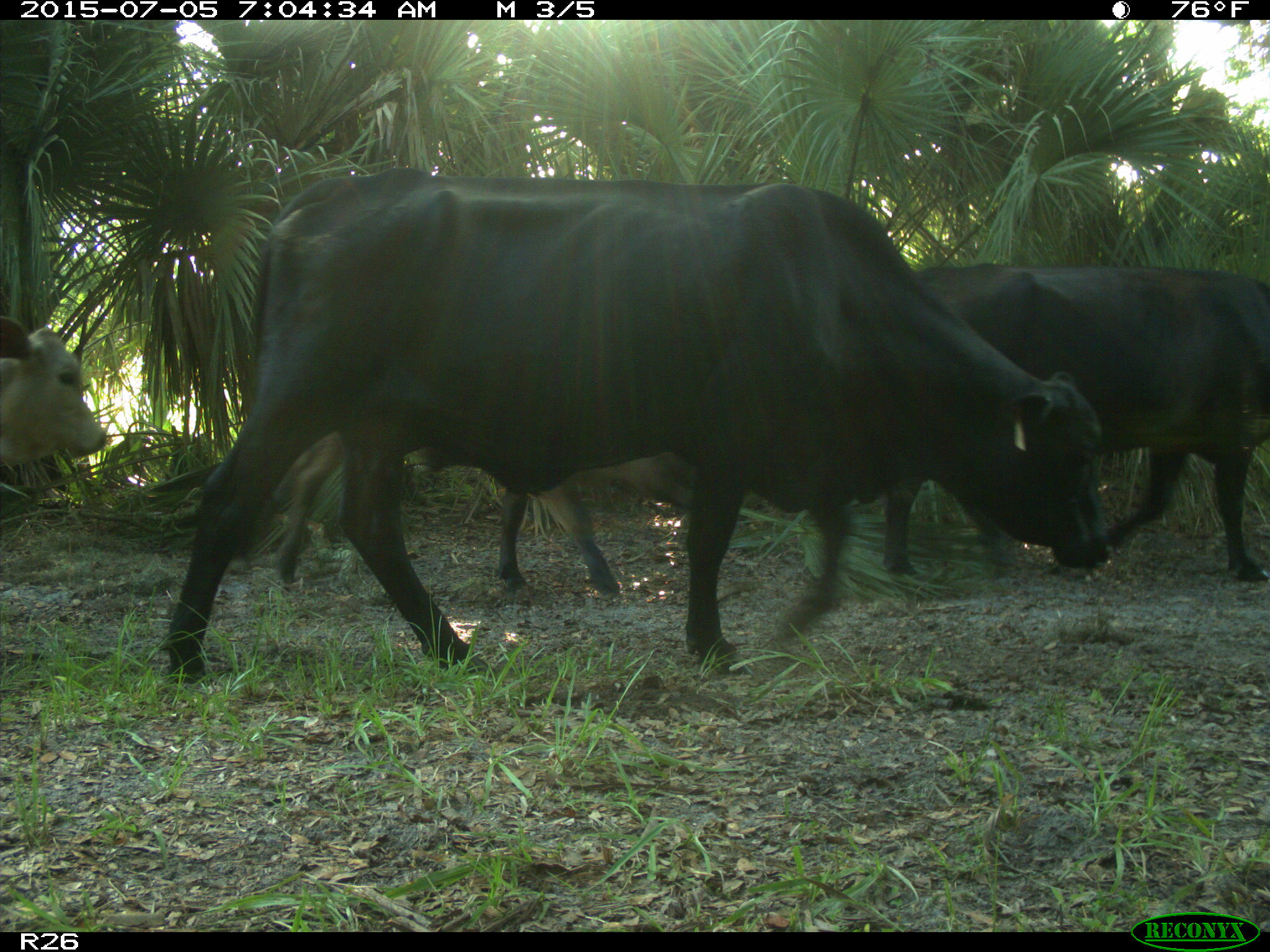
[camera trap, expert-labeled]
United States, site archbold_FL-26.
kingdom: Animalia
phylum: Chordata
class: Mammalia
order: Artiodactyla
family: Bovidae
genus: Bos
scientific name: Bos taurus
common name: domestic cow